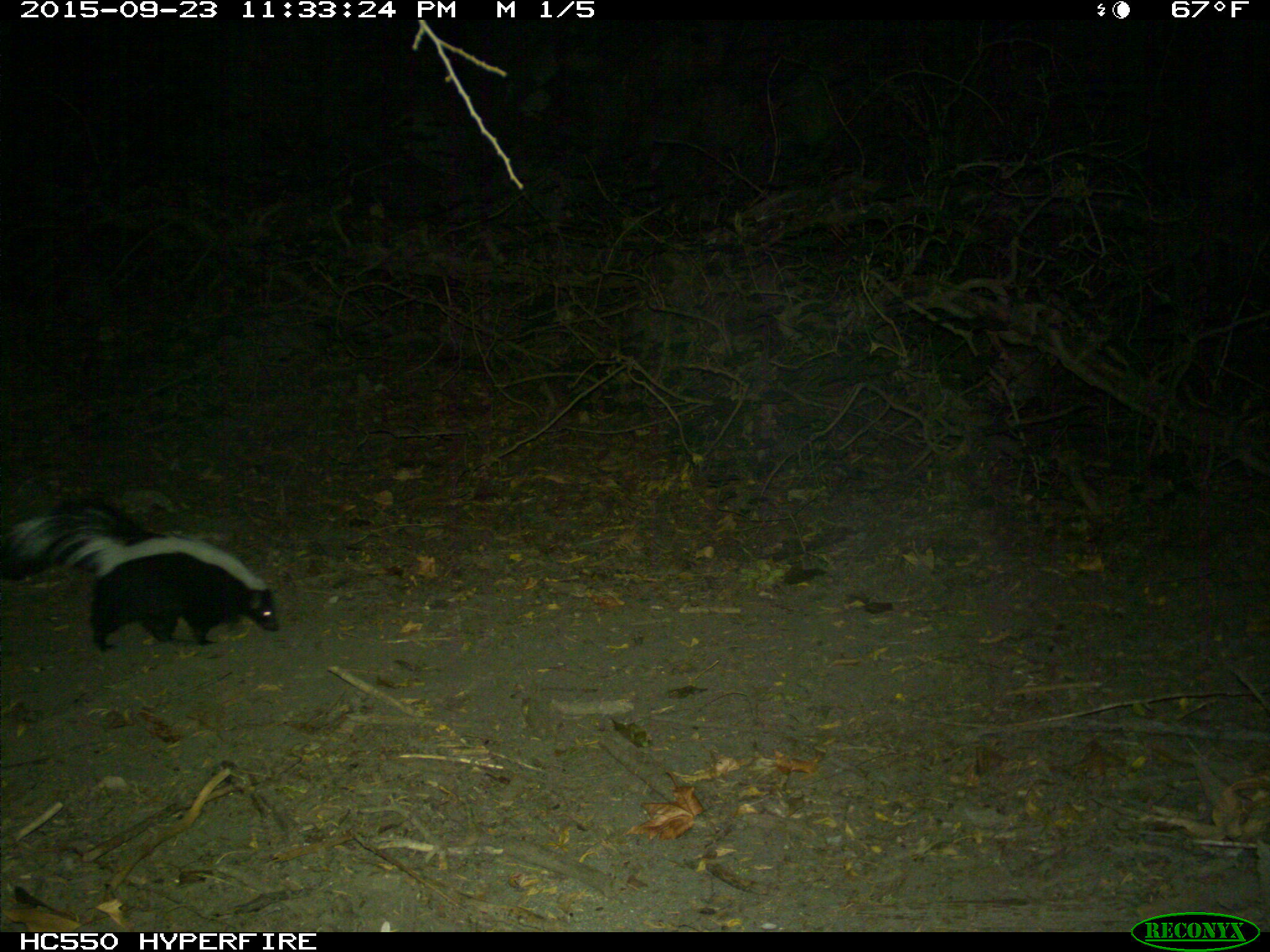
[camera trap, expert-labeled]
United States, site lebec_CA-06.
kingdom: Animalia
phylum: Chordata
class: Mammalia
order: Carnivora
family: Mephitidae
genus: Mephitis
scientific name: Mephitis mephitis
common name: striped skunk